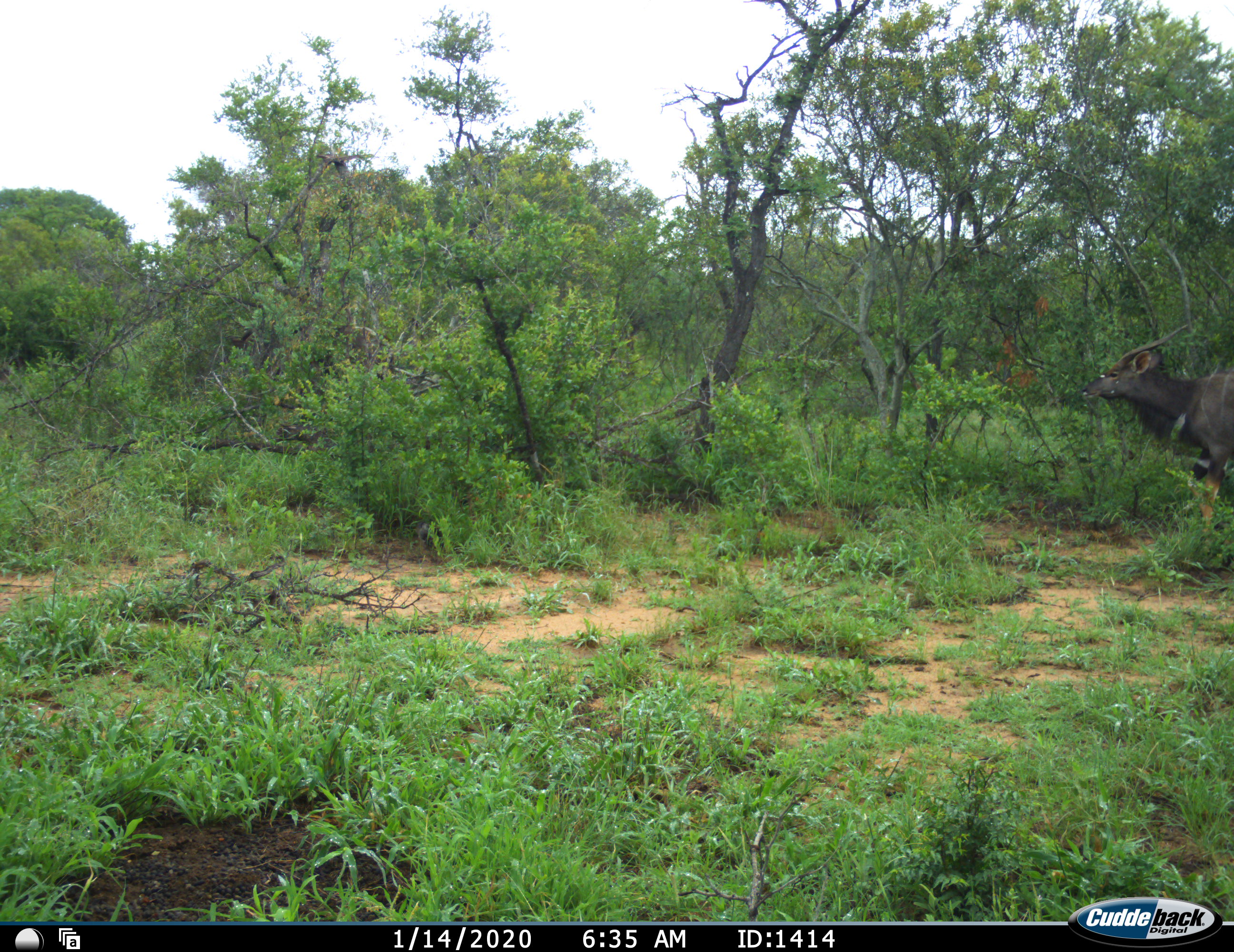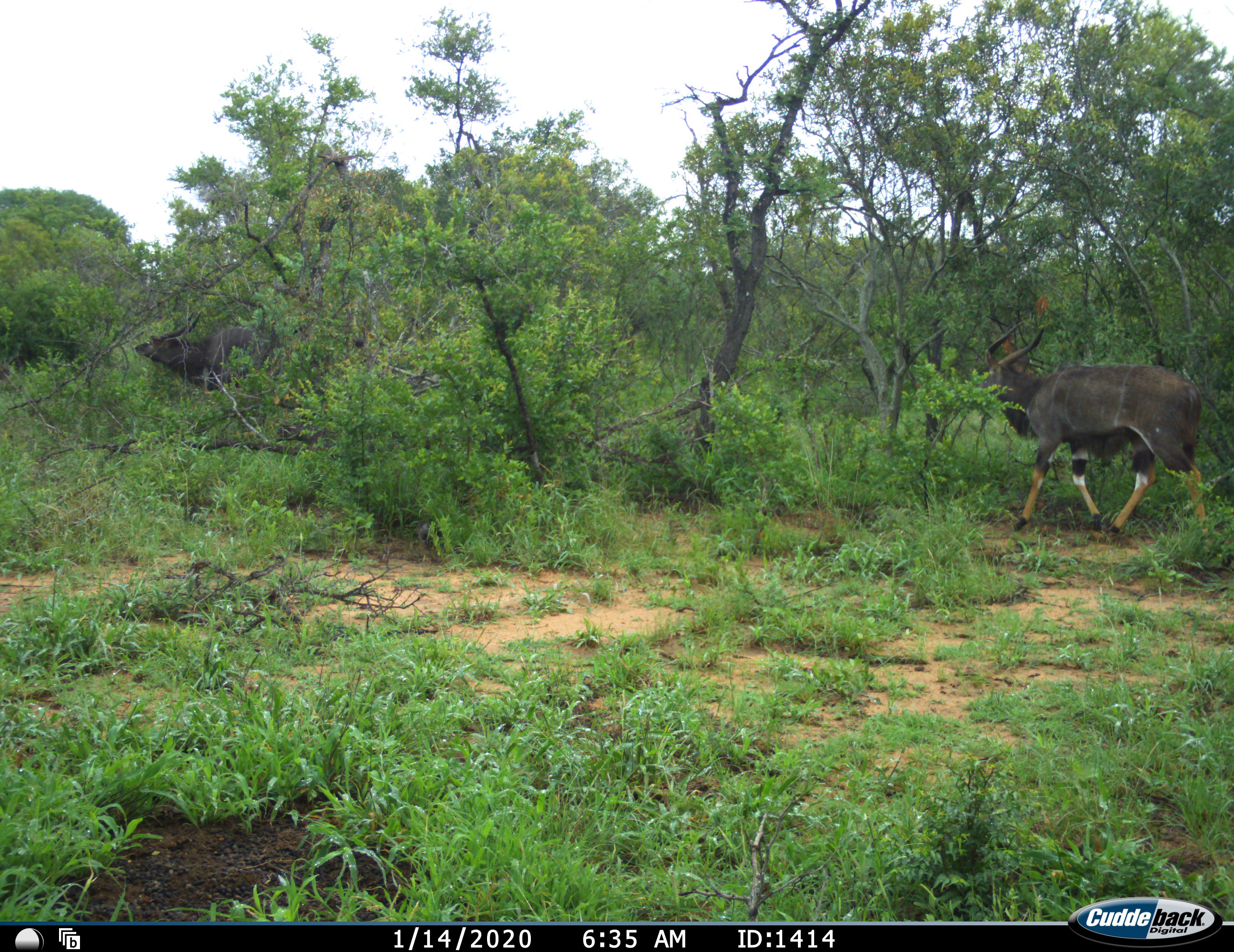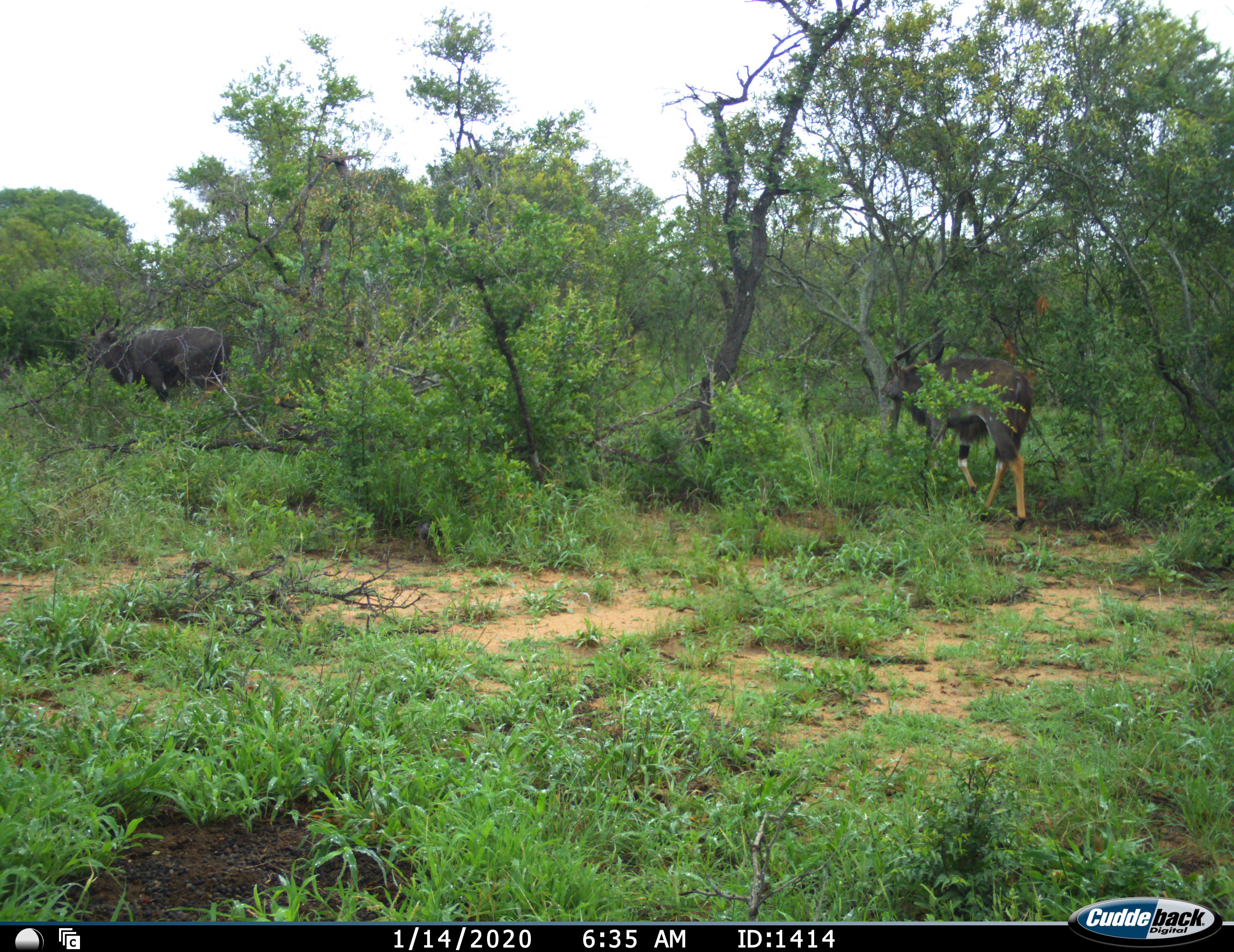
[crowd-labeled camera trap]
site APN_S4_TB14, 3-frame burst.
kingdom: Animalia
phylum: Chordata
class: Mammalia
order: Artiodactyla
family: Bovidae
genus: Tragelaphus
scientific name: Tragelaphus angasii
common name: nyala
Nyala (Tragelaphus angasii), count 2. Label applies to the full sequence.